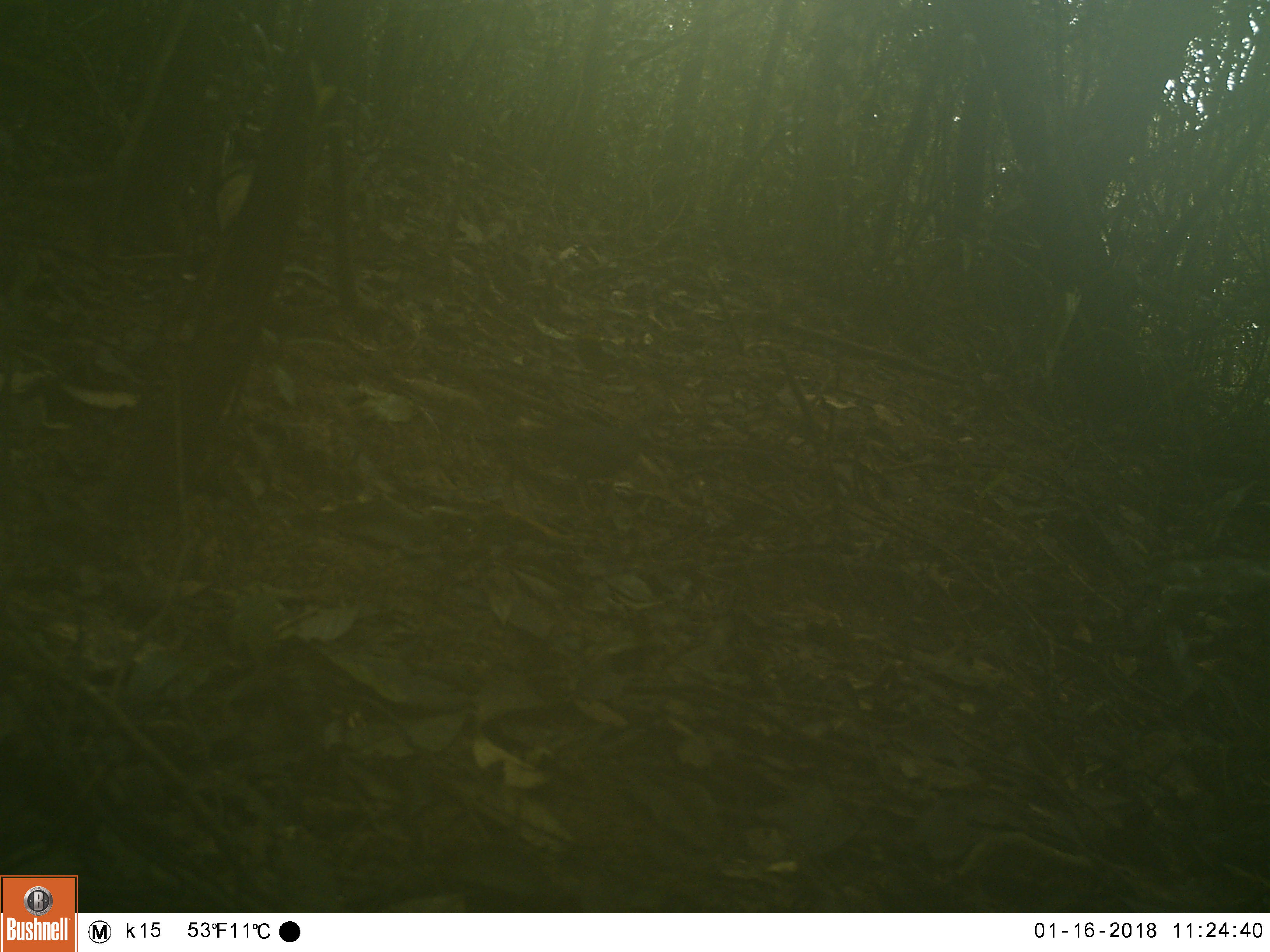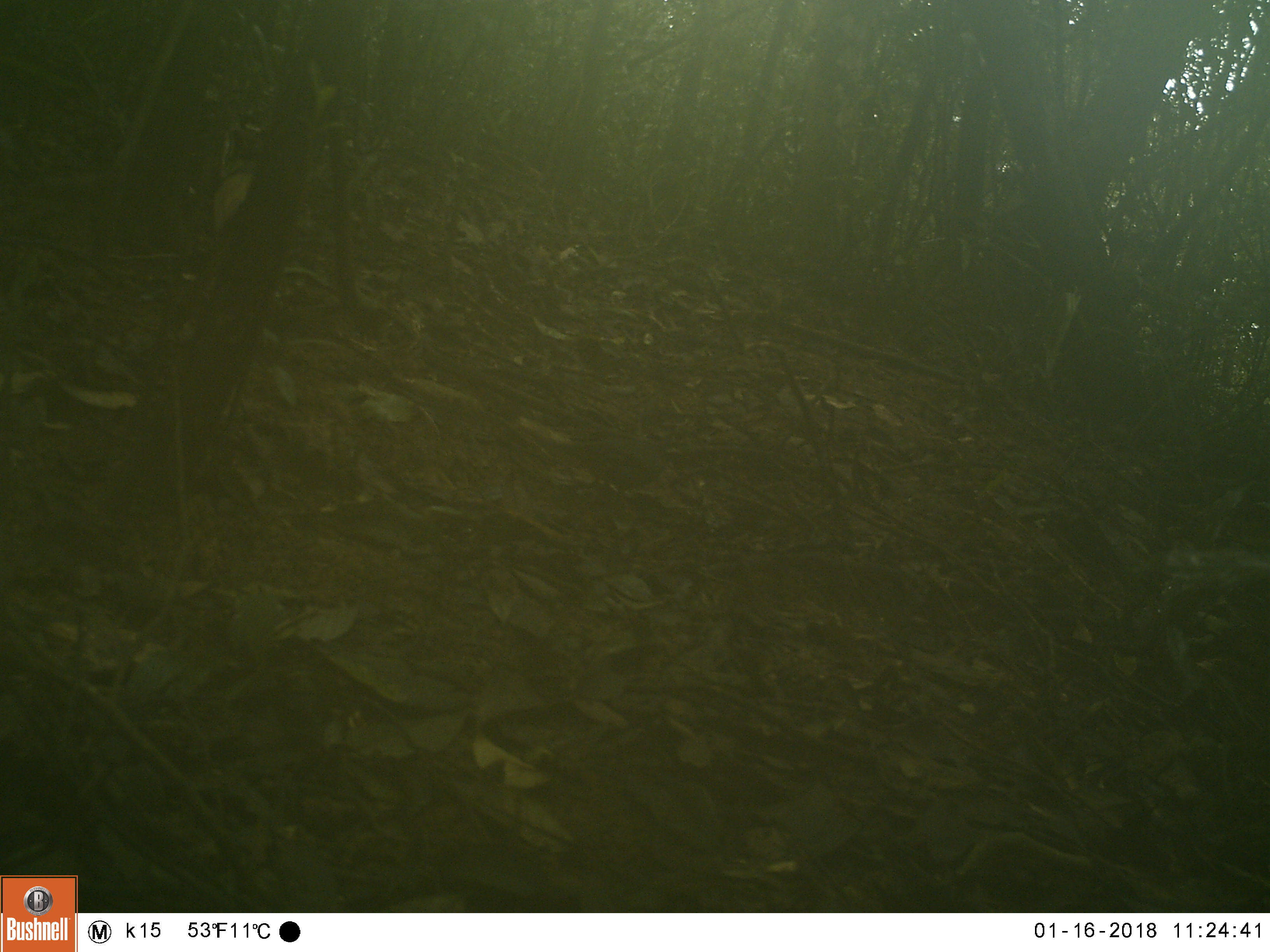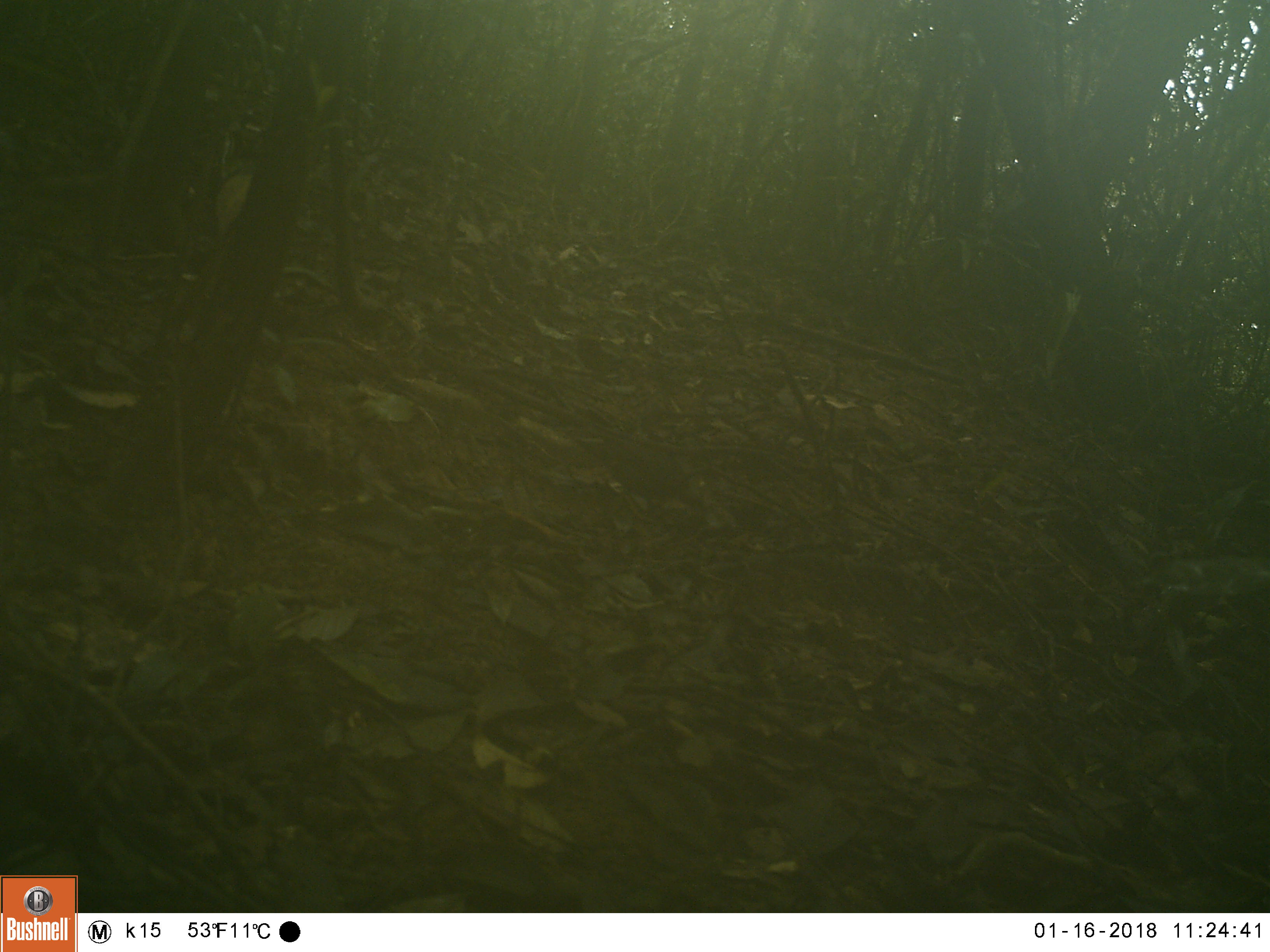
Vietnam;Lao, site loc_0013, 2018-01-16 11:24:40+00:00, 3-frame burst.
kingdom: Animalia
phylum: Chordata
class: Aves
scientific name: Aves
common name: bird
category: unidentified bird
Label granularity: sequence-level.